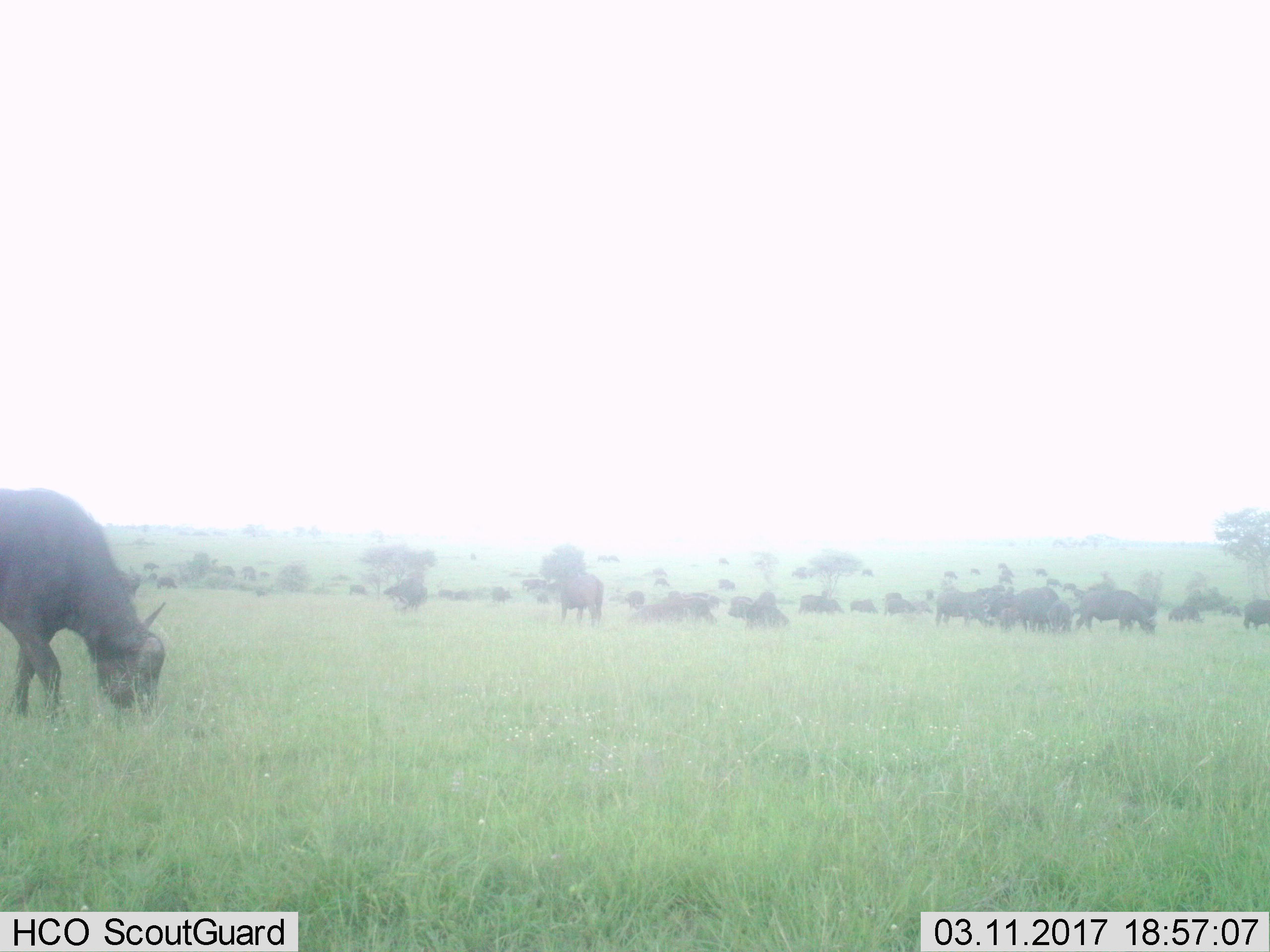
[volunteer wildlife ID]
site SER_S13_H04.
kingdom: Animalia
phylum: Chordata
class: Mammalia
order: Artiodactyla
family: Bovidae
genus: Syncerus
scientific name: Syncerus caffer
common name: african buffalo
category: buffalo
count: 11-50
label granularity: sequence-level